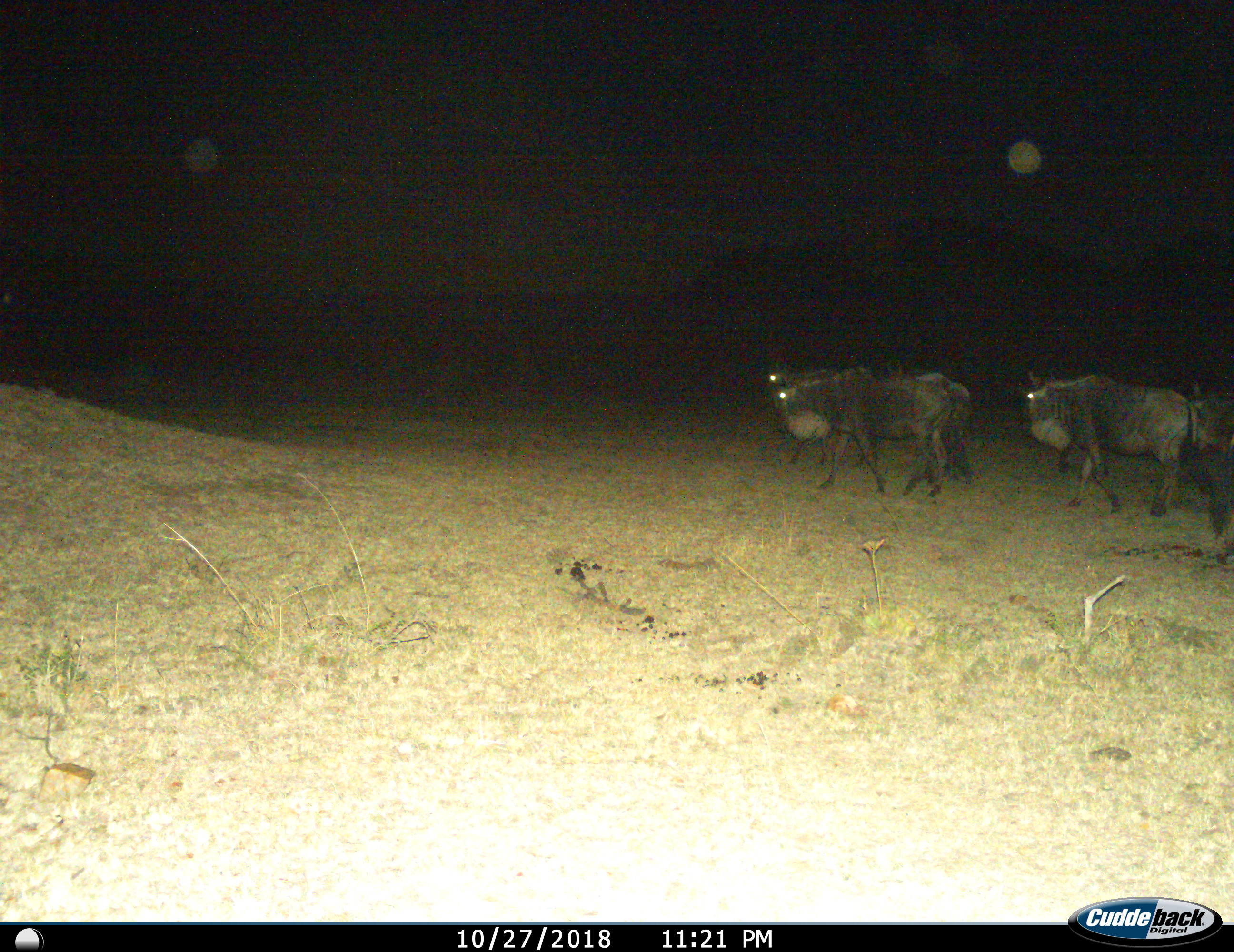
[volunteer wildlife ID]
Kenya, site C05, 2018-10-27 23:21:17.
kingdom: Animalia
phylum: Chordata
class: Mammalia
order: Artiodactyla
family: Bovidae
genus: Connochaetes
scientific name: Connochaetes taurinus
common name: common wildebeest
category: wildebeest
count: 4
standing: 12%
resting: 0%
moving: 88%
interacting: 0%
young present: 0%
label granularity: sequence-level